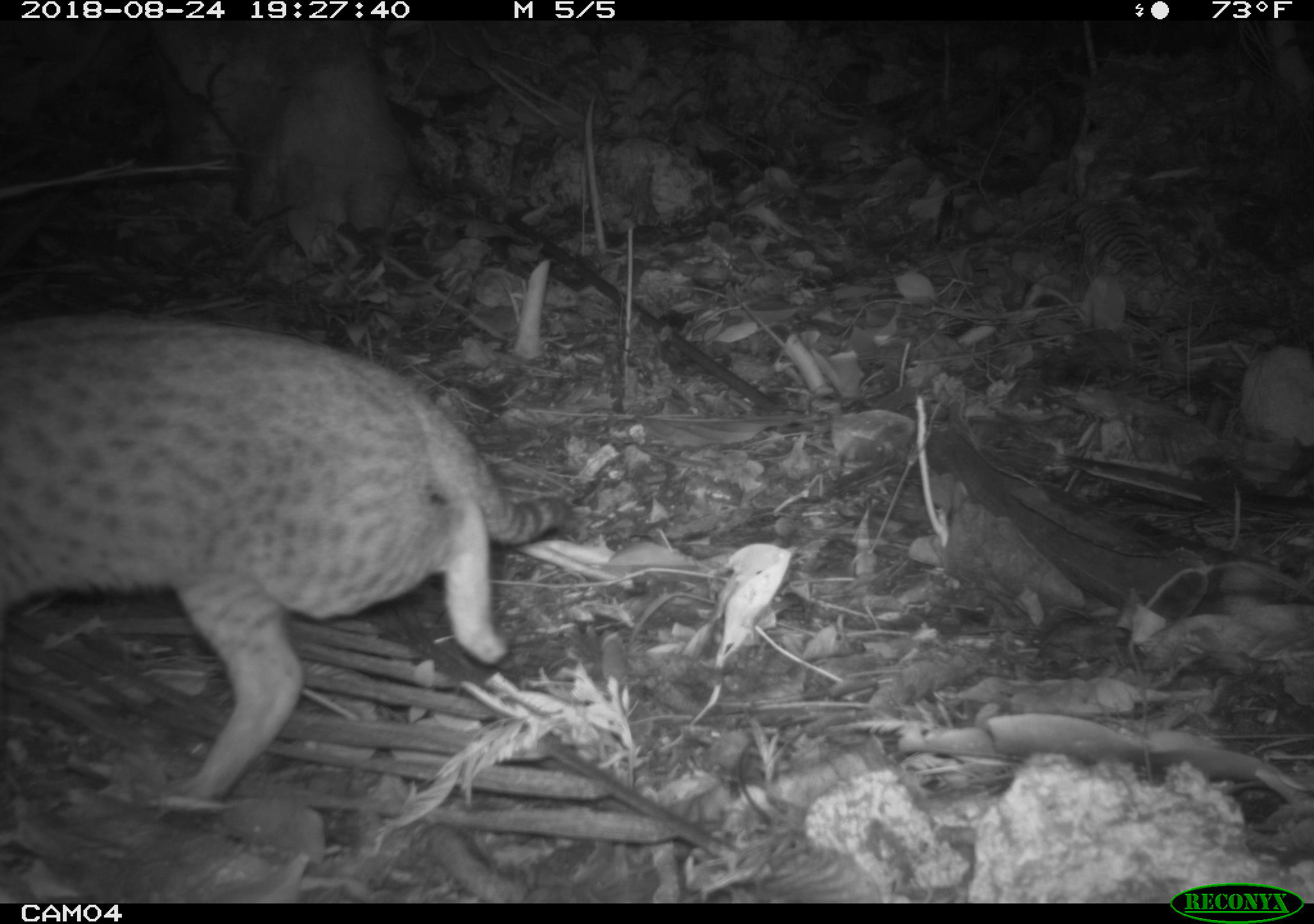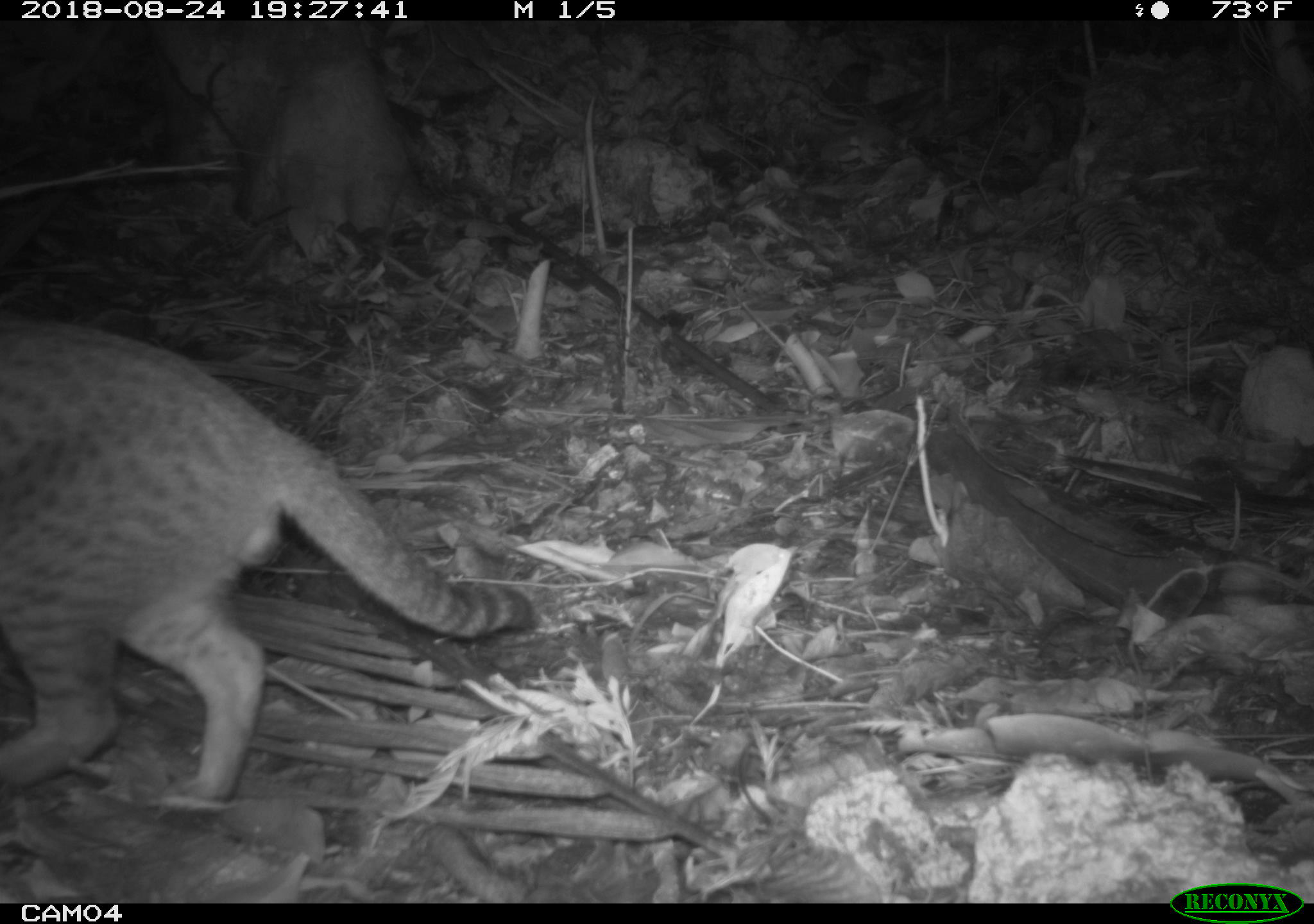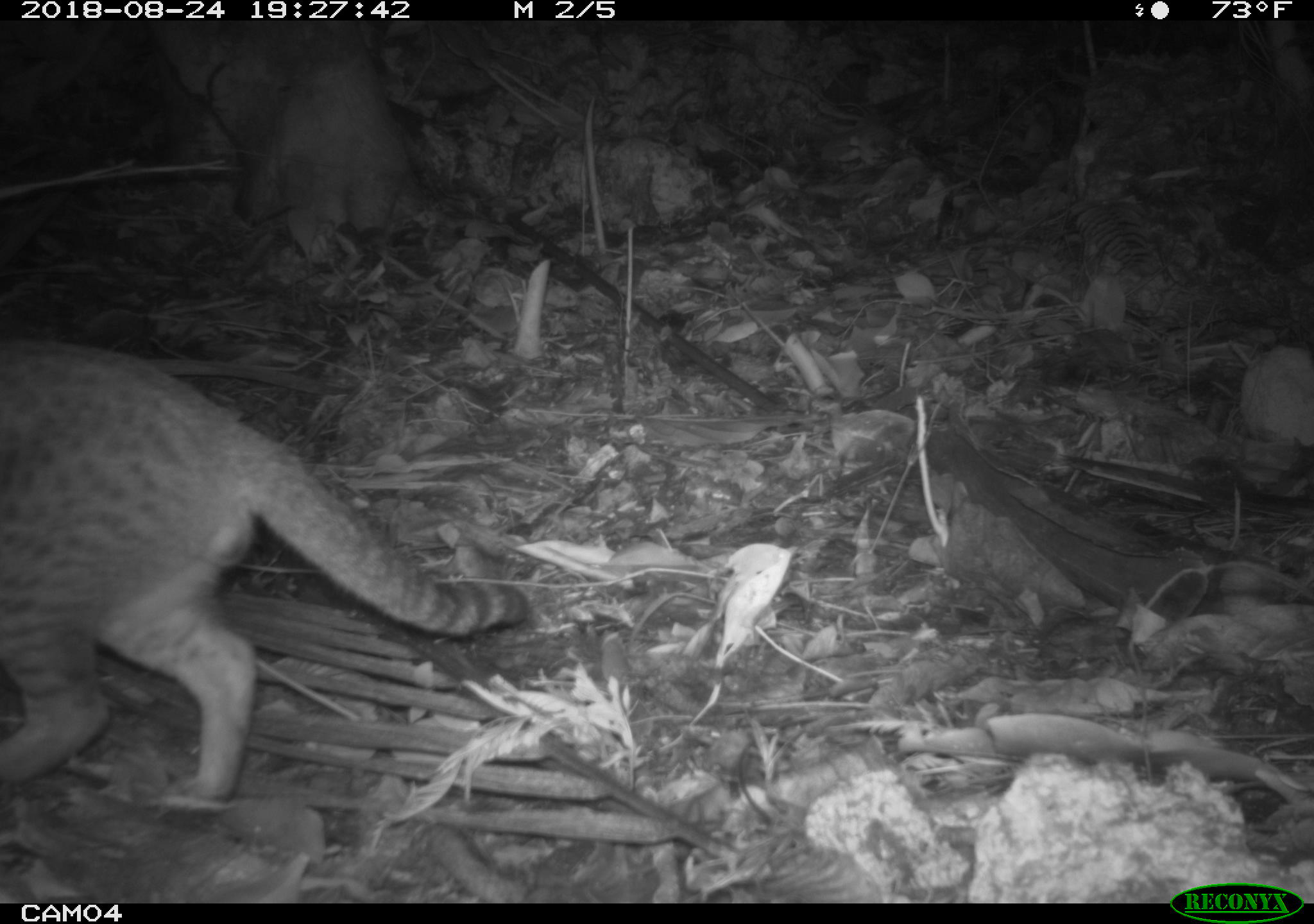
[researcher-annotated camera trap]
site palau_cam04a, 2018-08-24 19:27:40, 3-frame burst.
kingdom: Animalia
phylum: Chordata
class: Mammalia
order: Carnivora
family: Felidae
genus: Felis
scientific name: Felis catus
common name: cat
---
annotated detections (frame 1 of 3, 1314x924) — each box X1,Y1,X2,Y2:
cat: 1,307,574,813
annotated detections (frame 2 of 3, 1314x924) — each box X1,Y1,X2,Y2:
cat: 1,308,535,813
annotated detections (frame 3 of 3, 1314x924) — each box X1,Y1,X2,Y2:
cat: 0,331,528,809